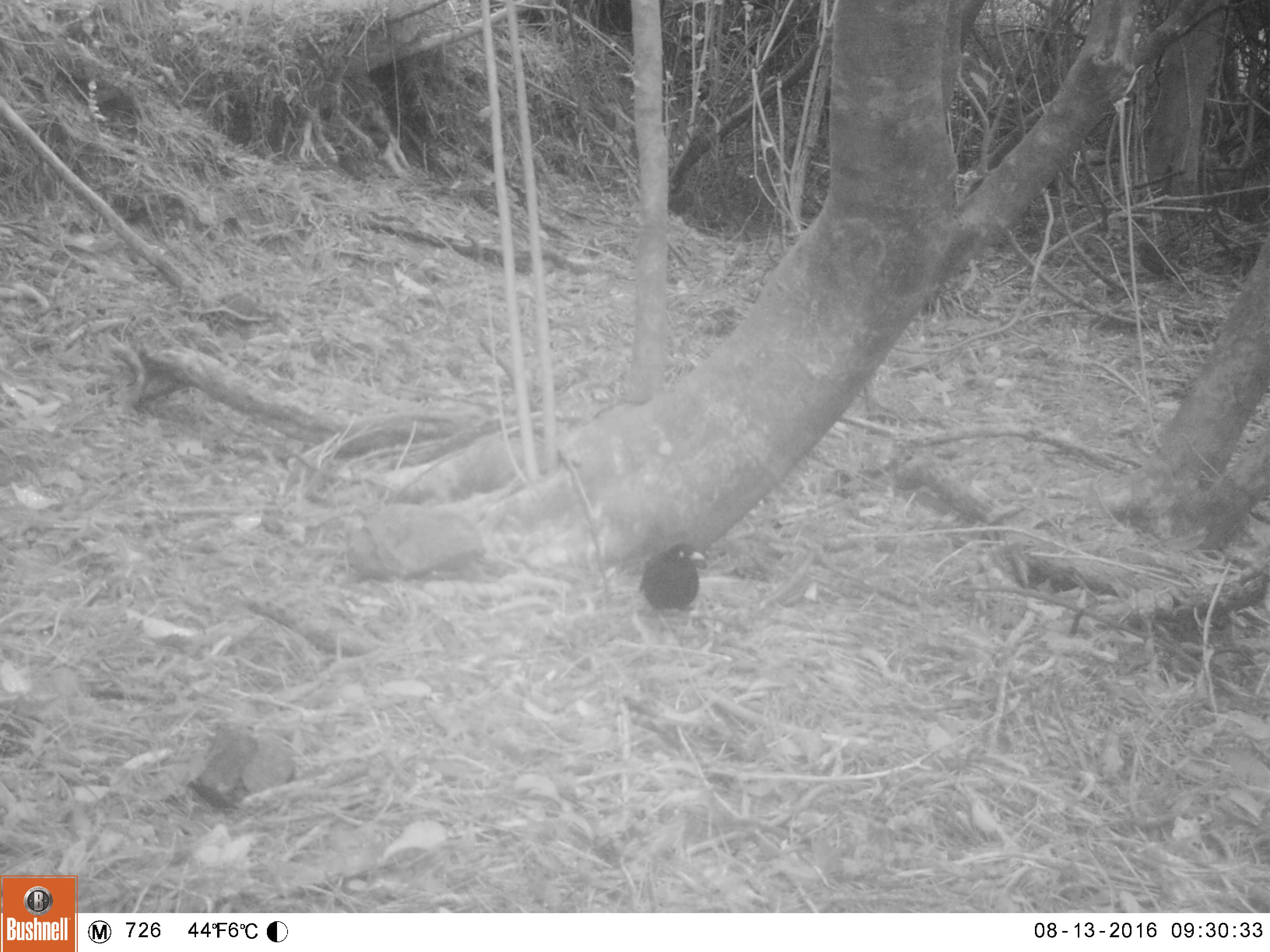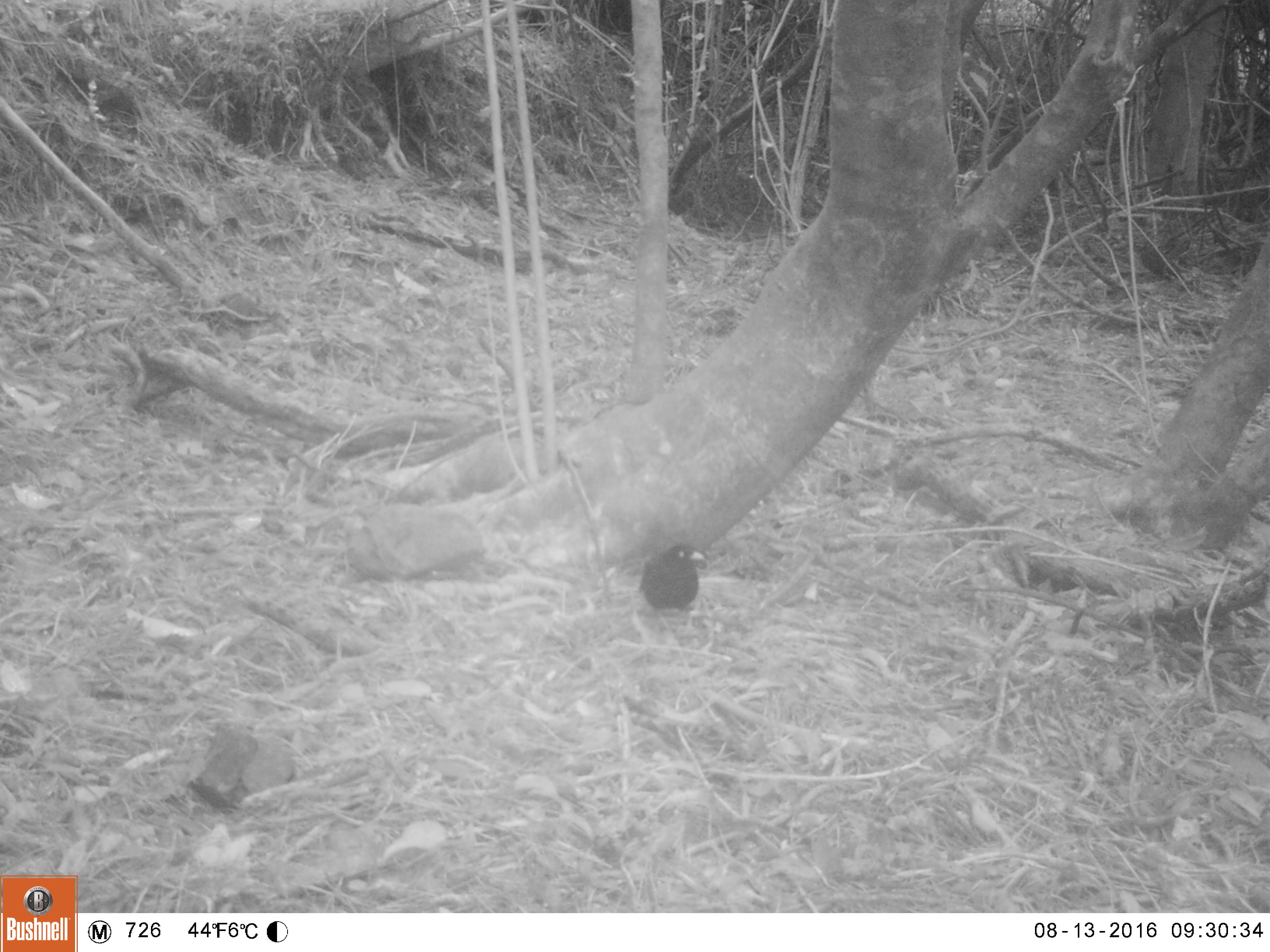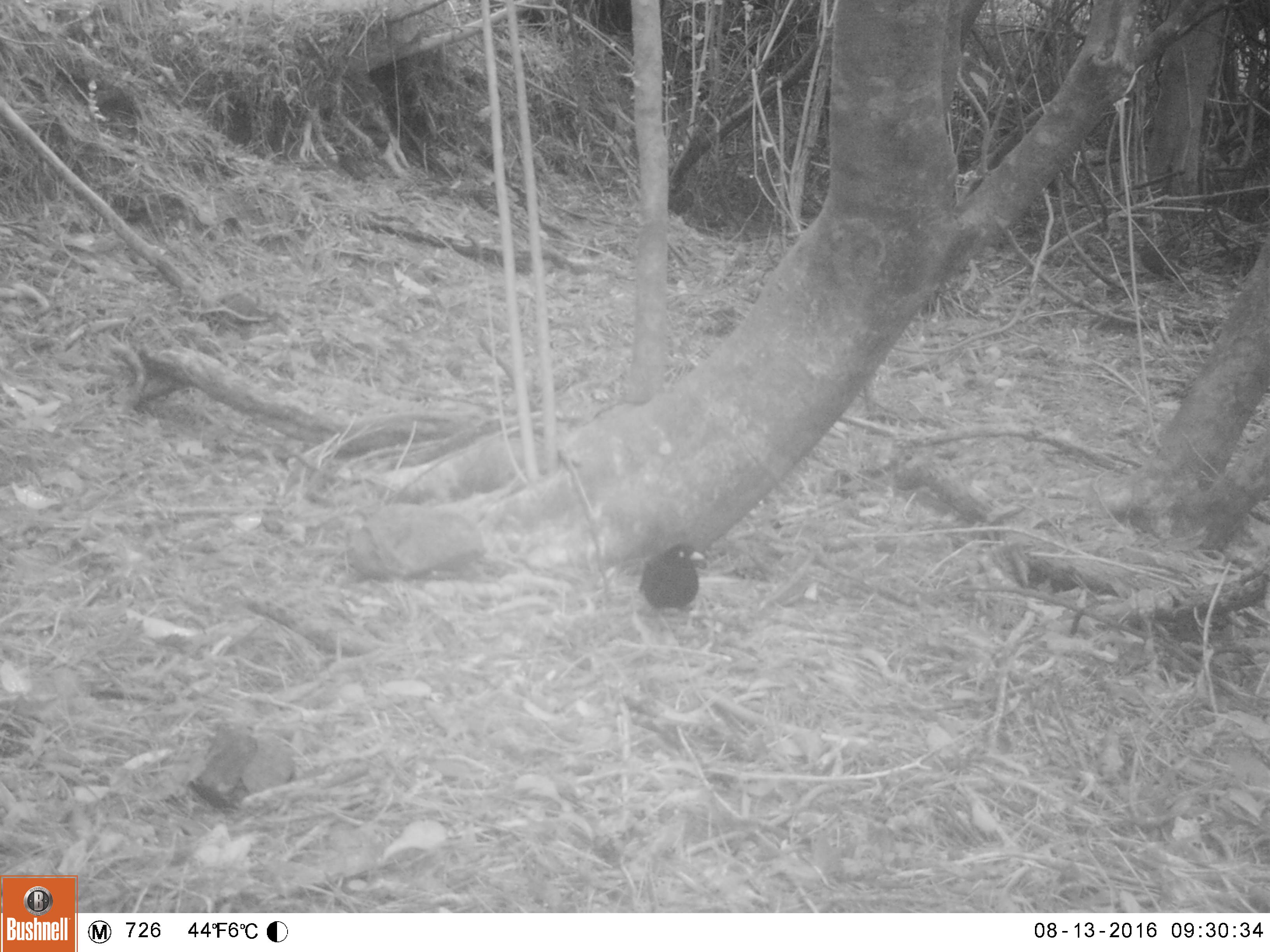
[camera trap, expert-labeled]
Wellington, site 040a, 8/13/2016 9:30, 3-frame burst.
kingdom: Animalia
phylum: Chordata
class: Aves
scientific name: Aves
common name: bird